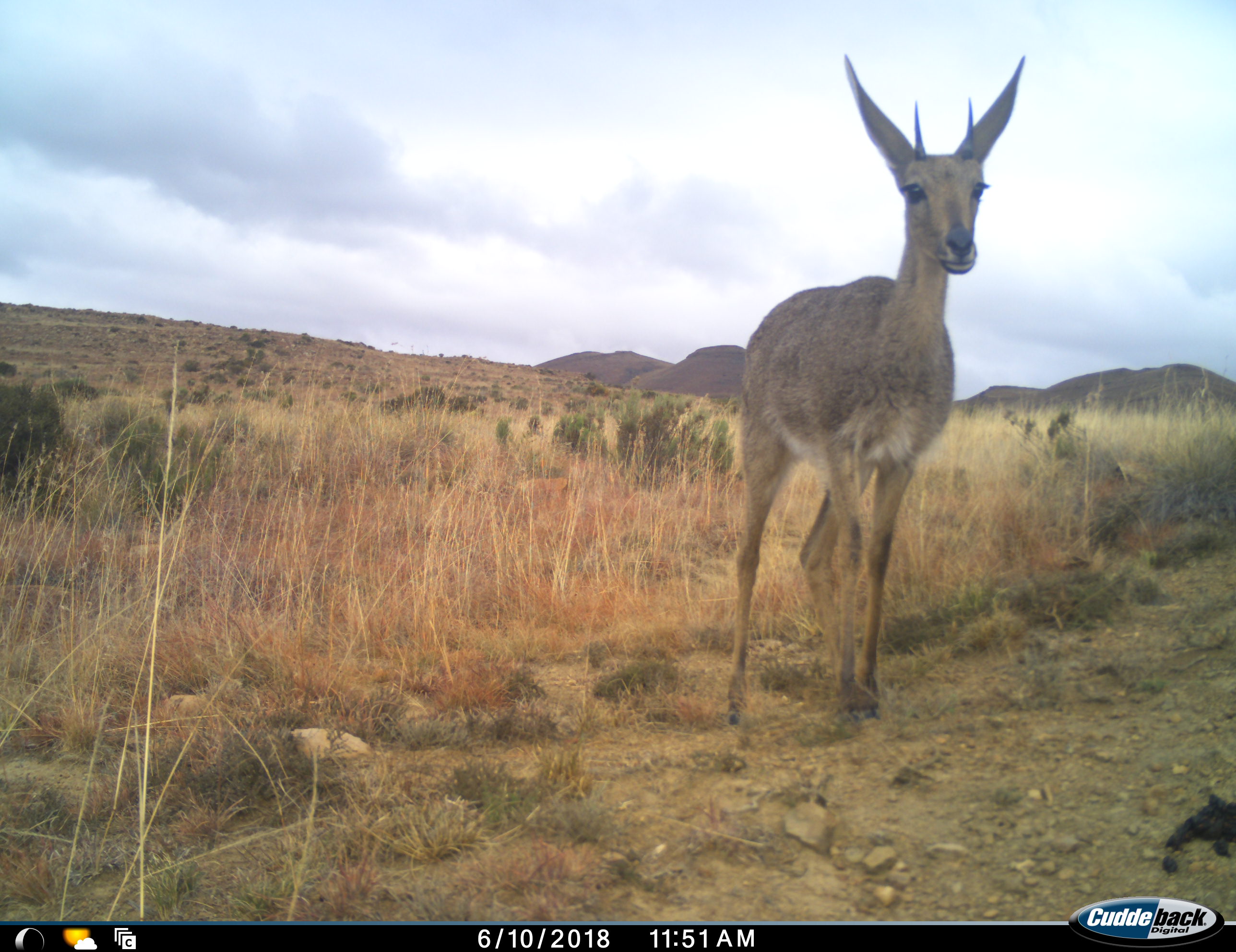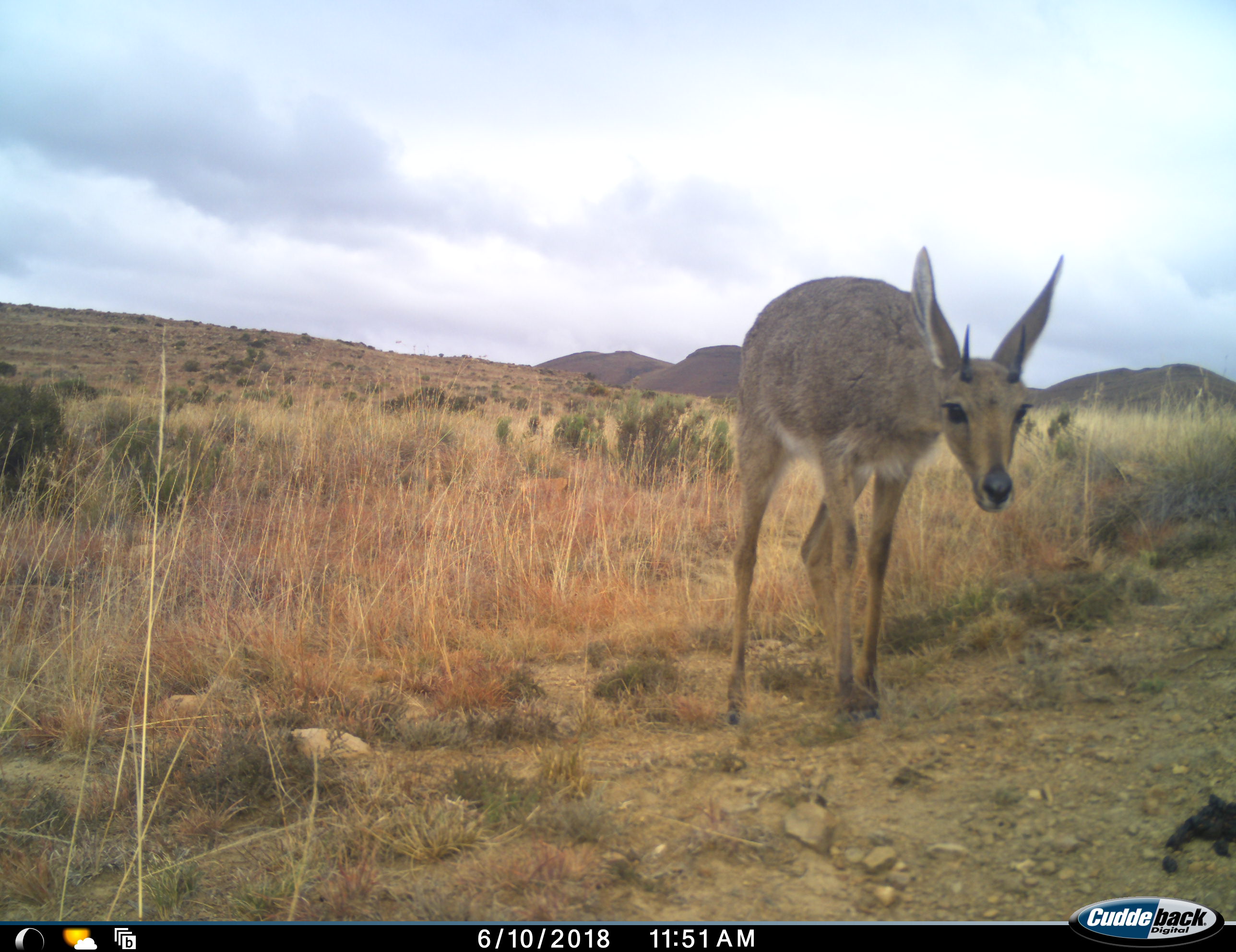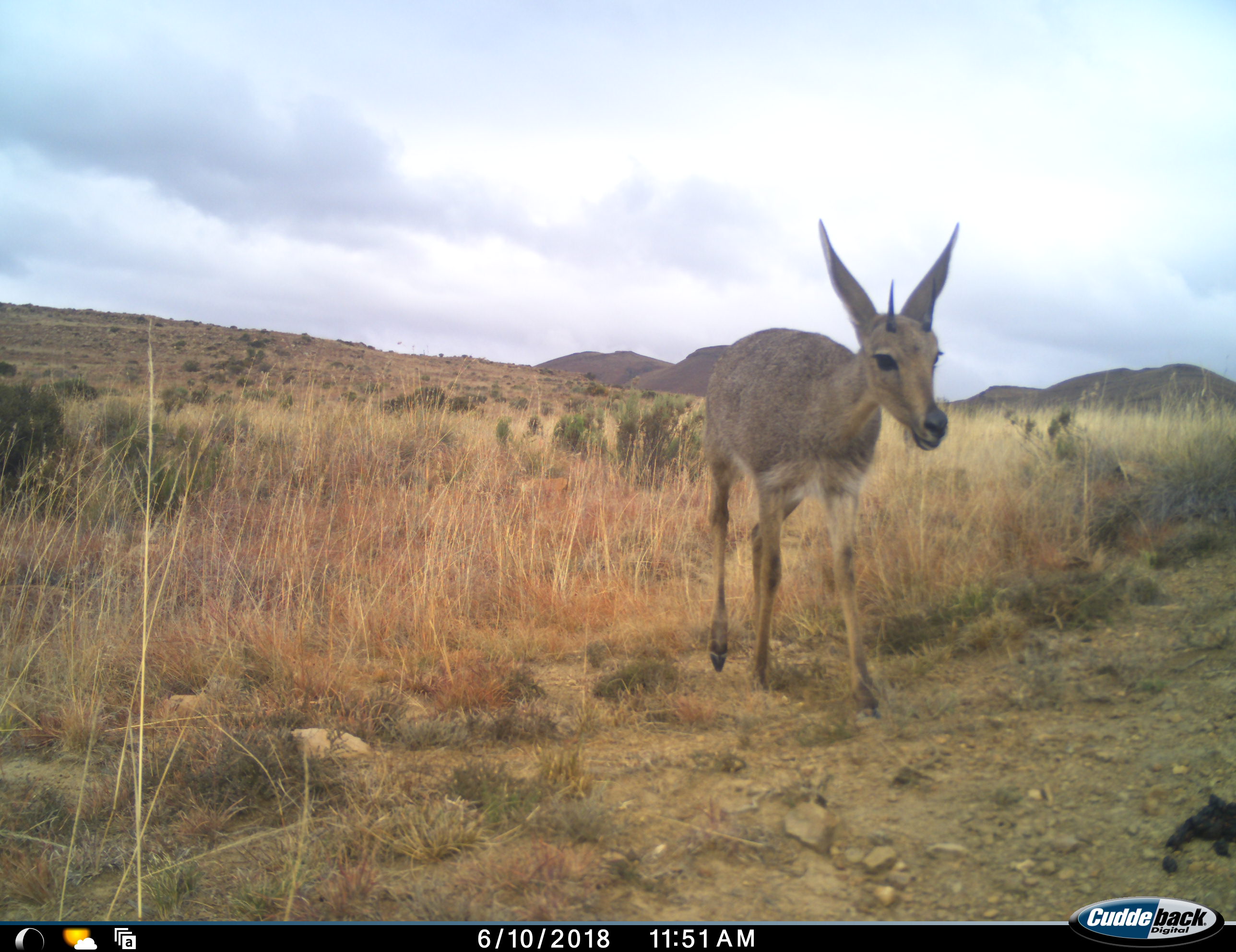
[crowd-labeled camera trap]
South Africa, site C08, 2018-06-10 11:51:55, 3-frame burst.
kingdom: Animalia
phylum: Chordata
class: Mammalia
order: Artiodactyla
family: Bovidae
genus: Cephalophus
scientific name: Cephalophus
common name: duiker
Duiker (Cephalophus), count 1. Behavior (volunteer vote fractions): standing 33%, resting 0%, moving 67%, interacting 0%. Young present (vote fraction): 0%. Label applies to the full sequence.